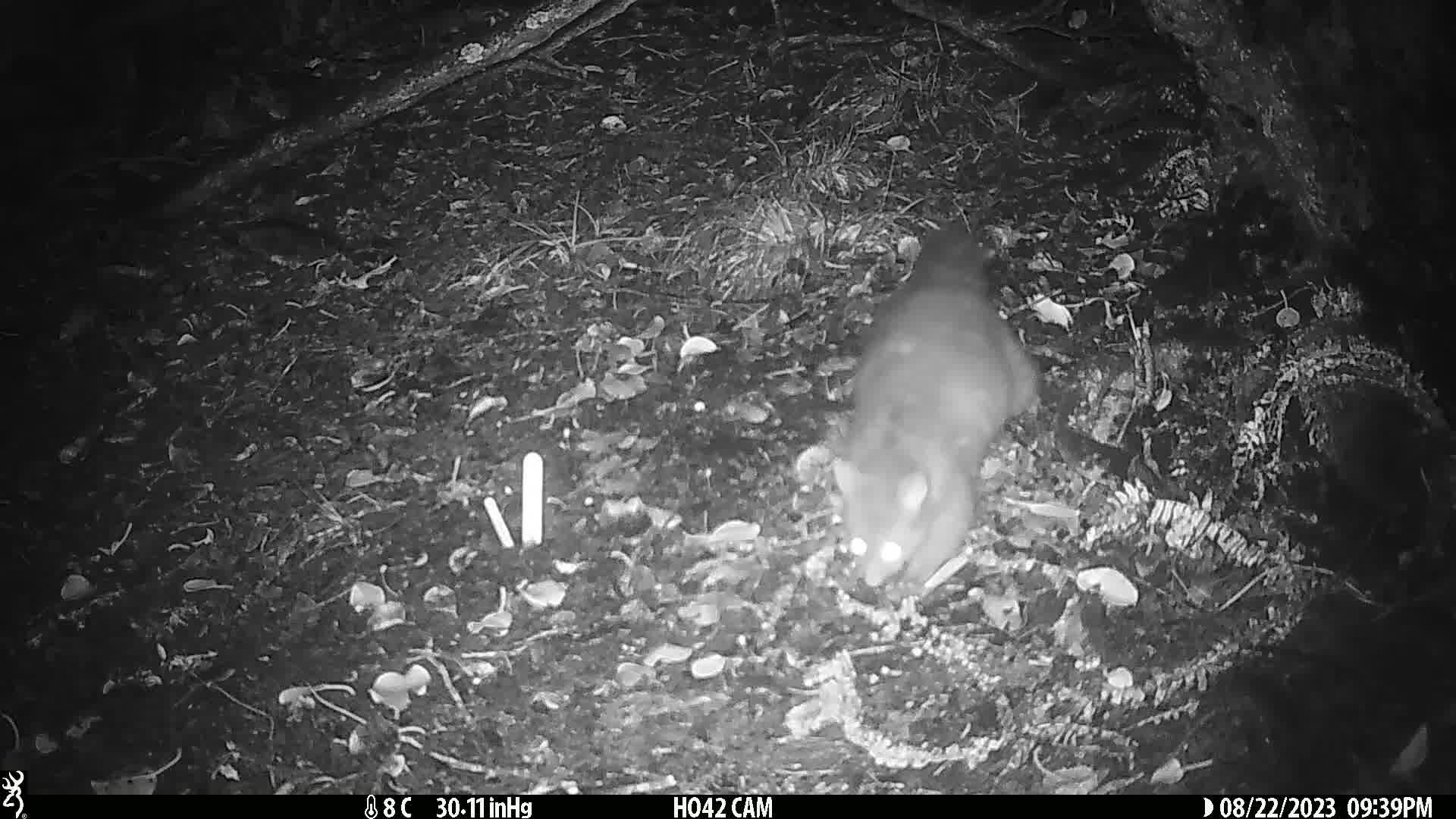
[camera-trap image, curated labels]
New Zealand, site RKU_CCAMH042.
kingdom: Animalia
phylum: Chordata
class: Mammalia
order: Diprotodontia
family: Phalangeridae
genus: Trichosurus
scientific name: Trichosurus vulpecula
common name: common brushtail possum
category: possum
Possum (common brushtail possum) (Trichosurus vulpecula).